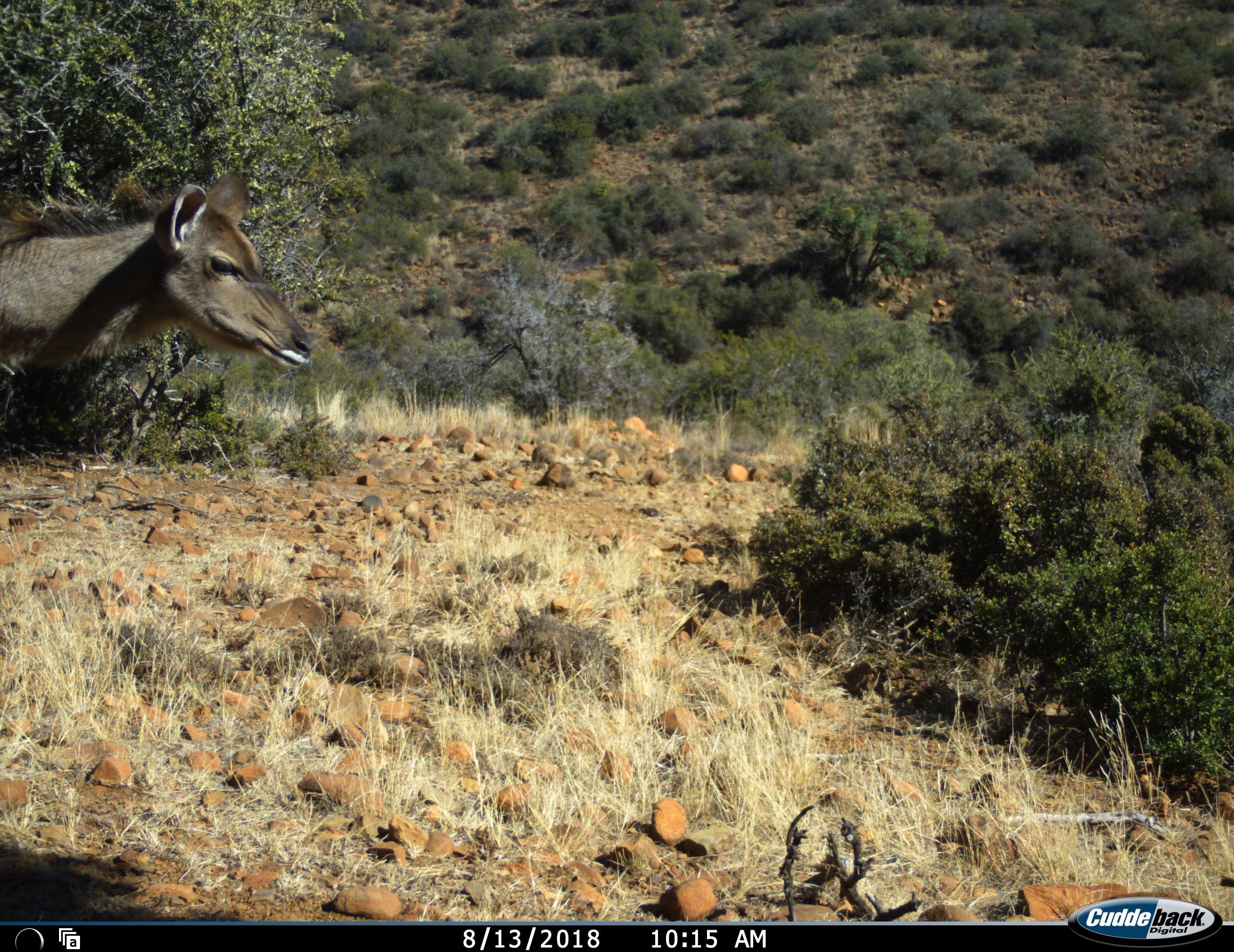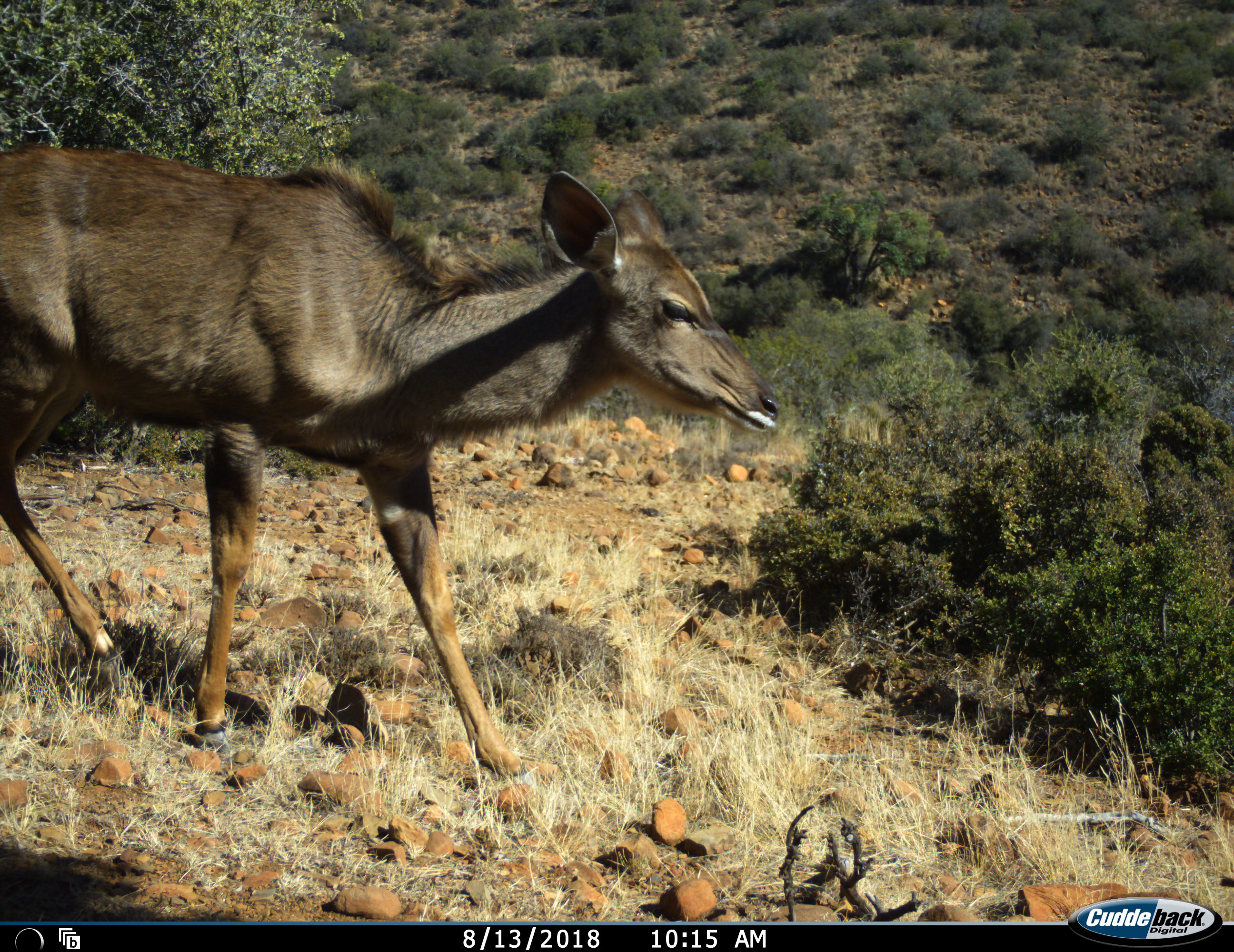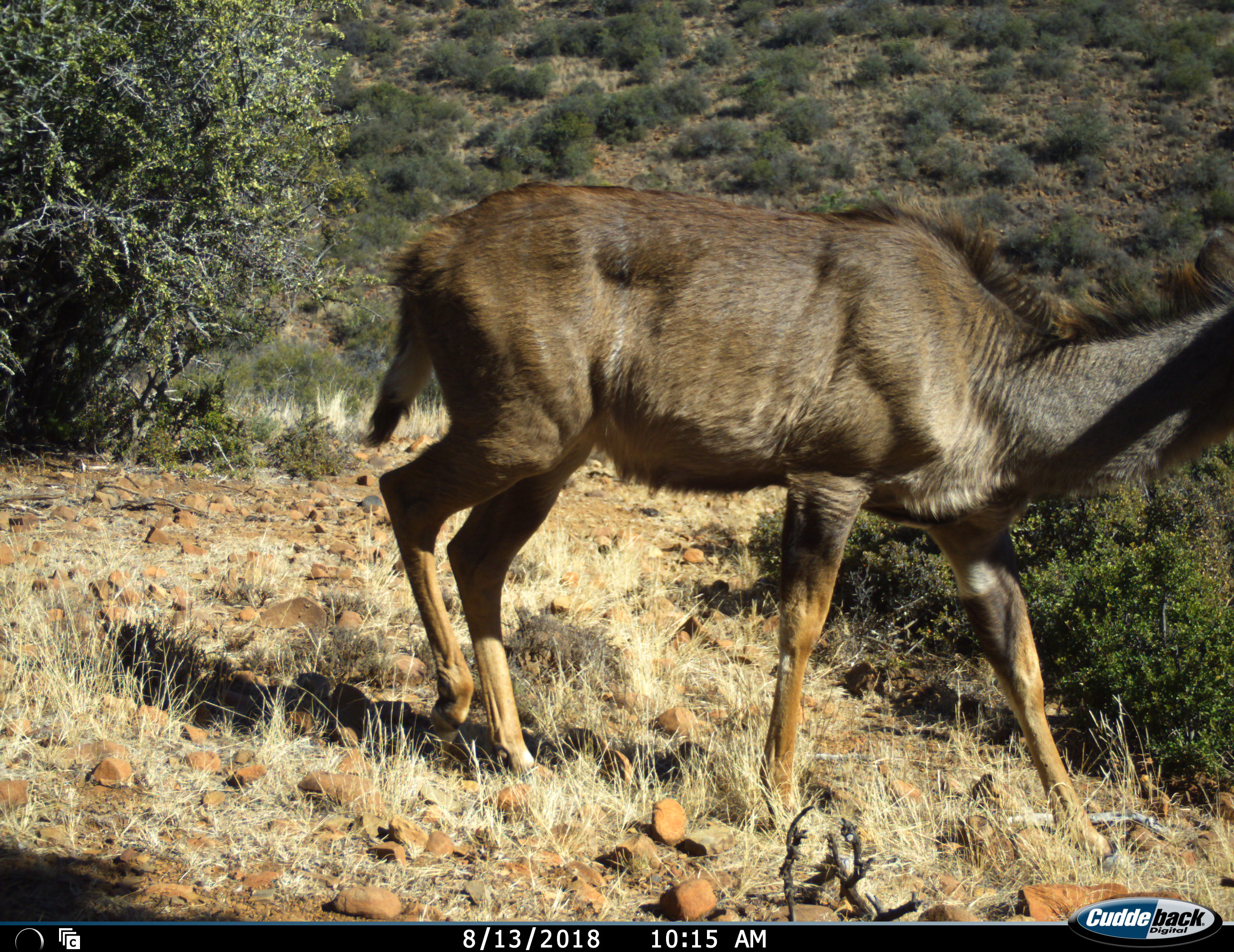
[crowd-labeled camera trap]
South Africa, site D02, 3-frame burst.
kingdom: Animalia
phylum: Chordata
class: Mammalia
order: Artiodactyla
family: Bovidae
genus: Tragelaphus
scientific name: Tragelaphus strepsiceros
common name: greater kudu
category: kudu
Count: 1.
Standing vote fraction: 0%.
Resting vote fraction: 0%.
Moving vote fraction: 100%.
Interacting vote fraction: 0%.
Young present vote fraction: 0%.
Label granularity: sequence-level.